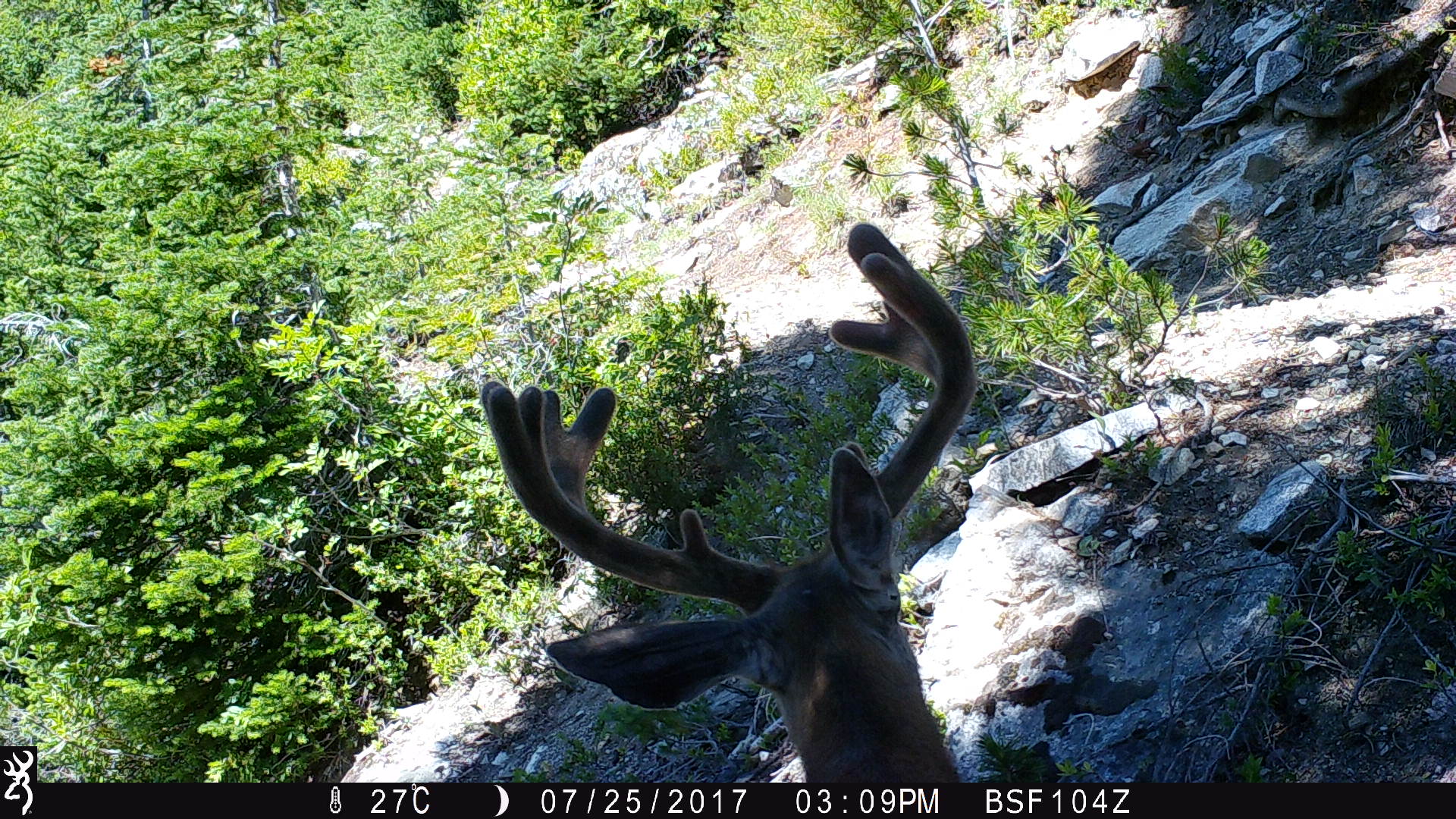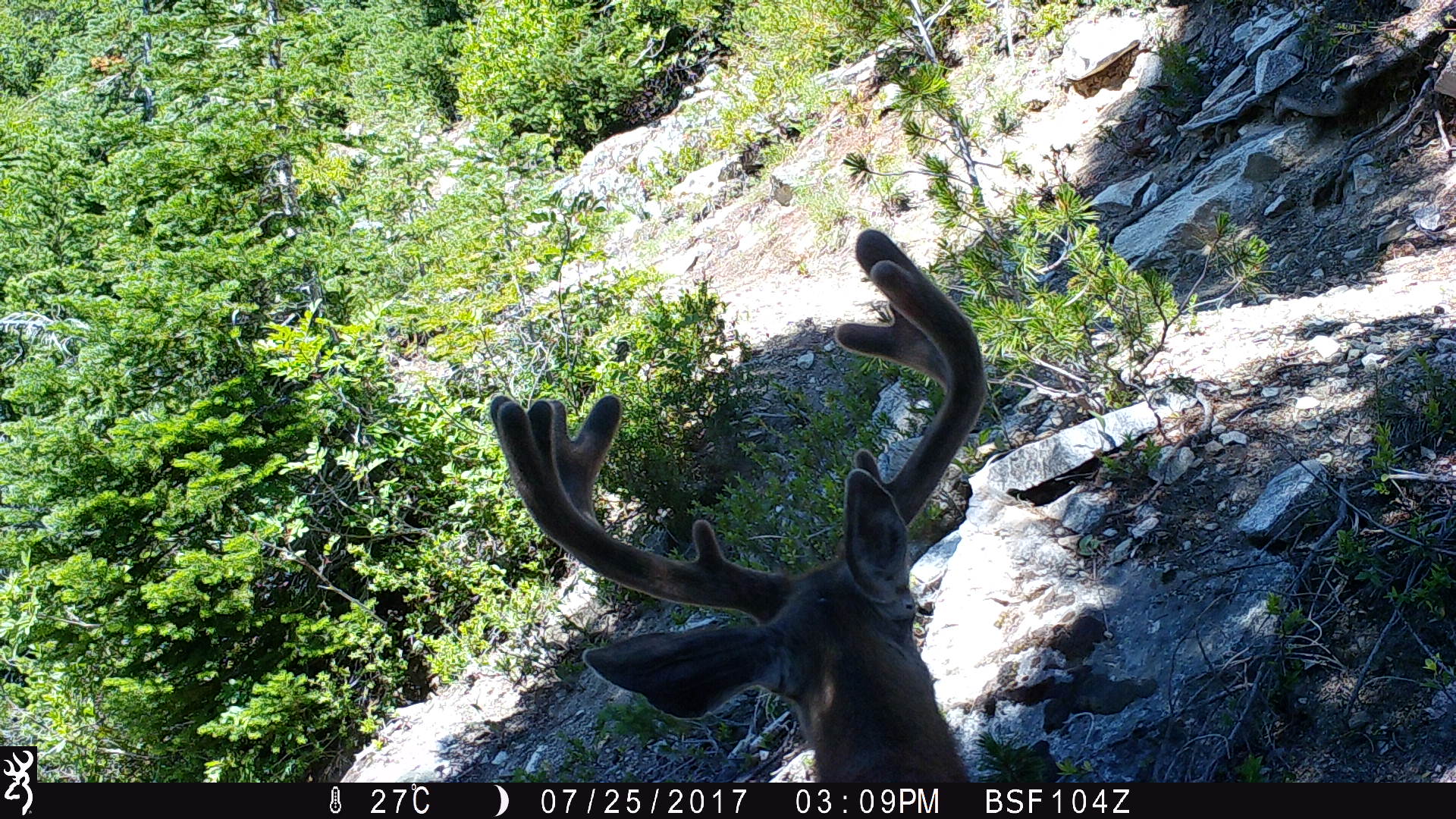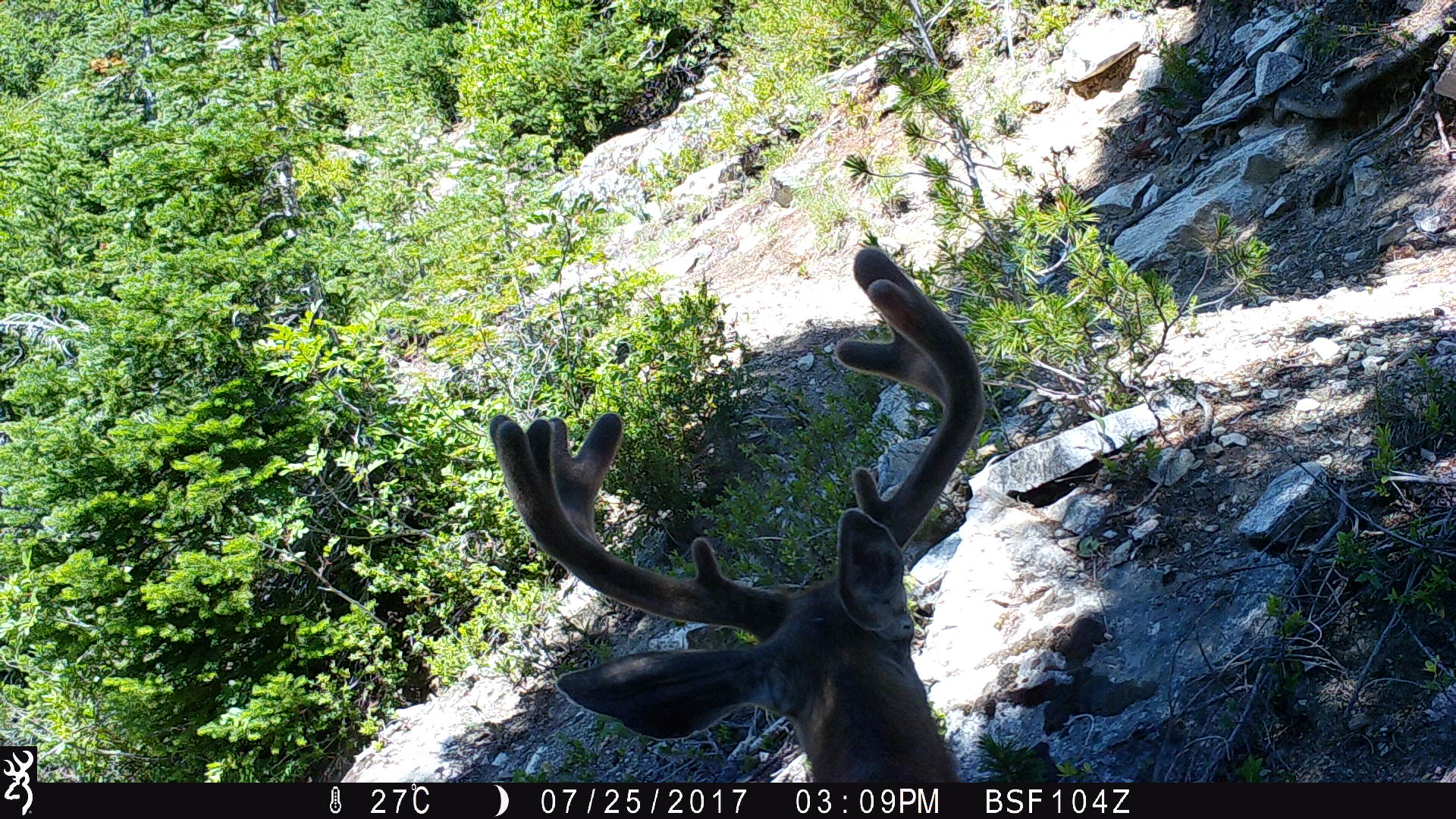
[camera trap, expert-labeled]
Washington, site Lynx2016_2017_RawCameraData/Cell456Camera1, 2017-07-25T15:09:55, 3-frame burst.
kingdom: Animalia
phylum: Chordata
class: Mammalia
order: Artiodactyla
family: Cervidae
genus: Odocoileus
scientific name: Odocoileus hemionus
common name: mule deer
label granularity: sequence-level